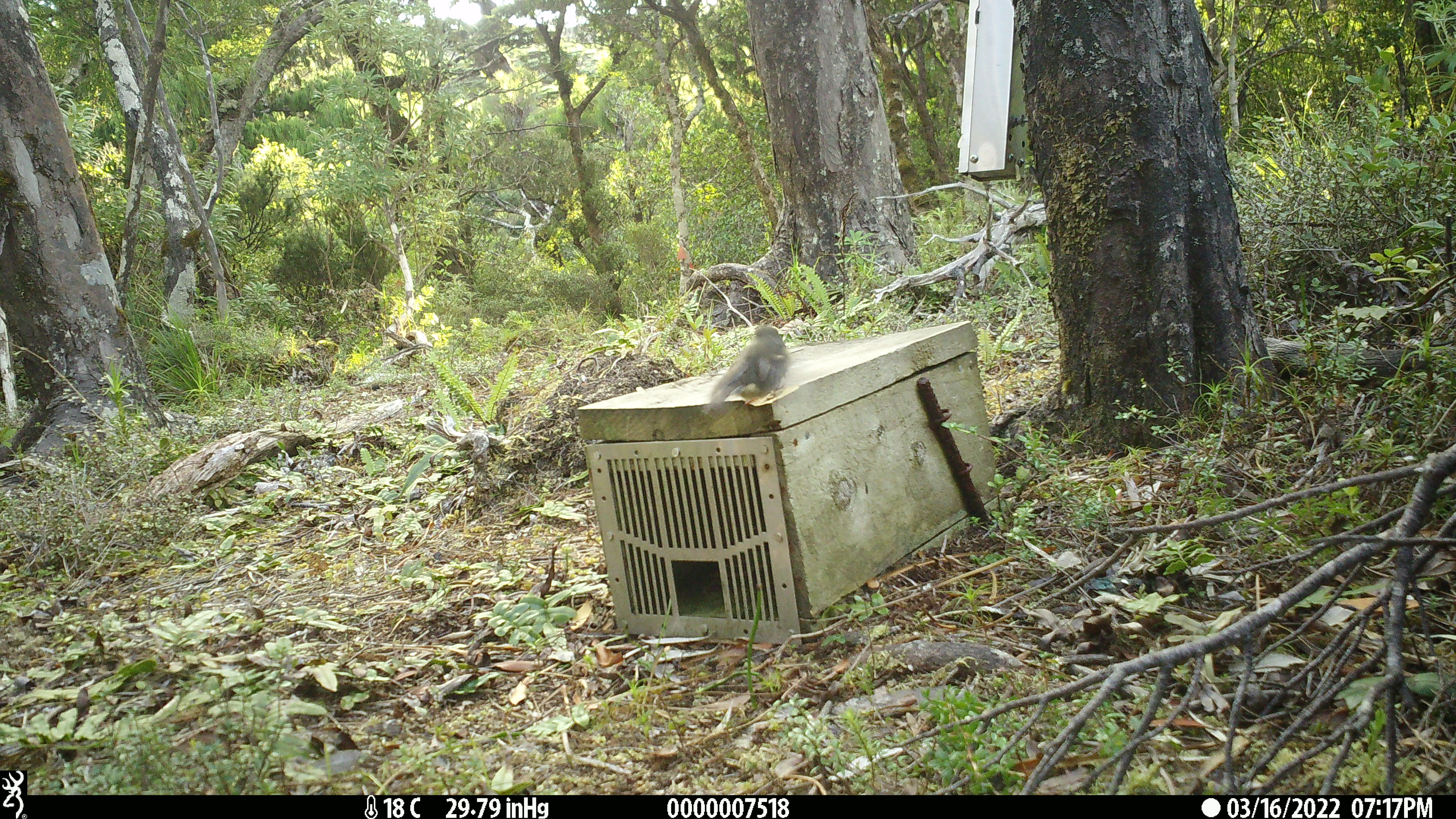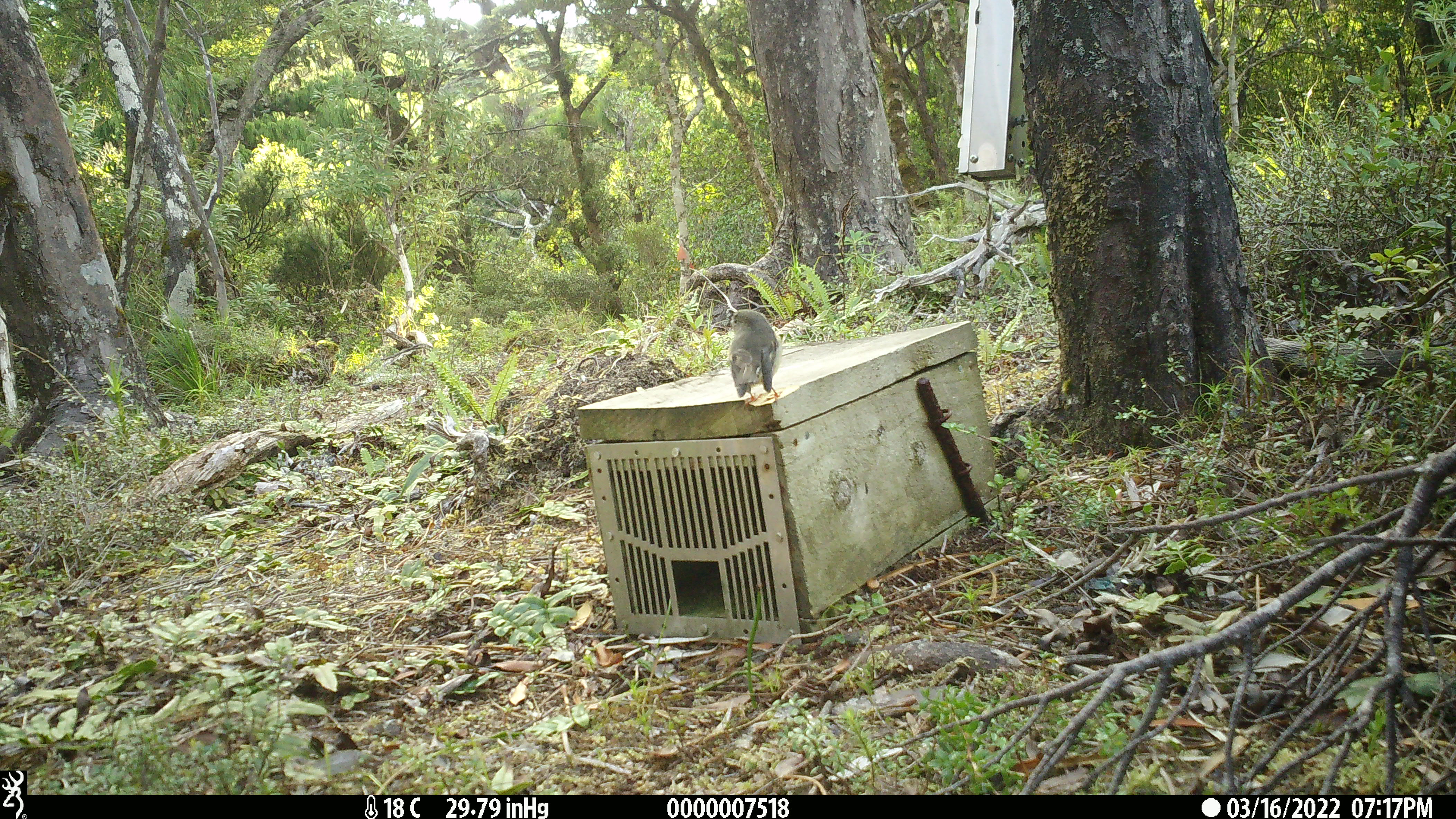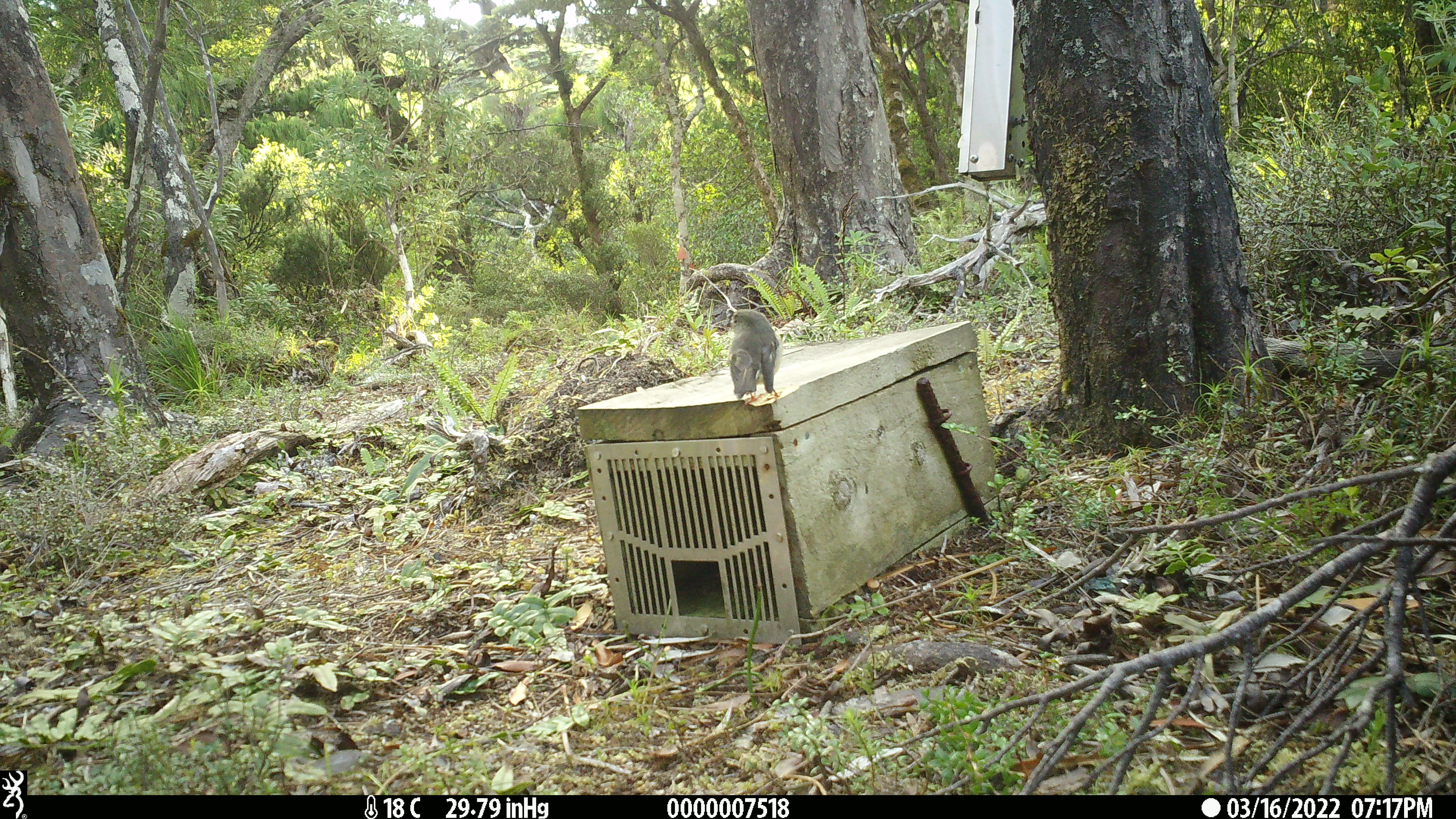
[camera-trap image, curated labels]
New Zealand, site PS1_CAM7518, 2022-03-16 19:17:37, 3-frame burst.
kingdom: Animalia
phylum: Chordata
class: Aves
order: Passeriformes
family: Petroicidae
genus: Petroica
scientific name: Petroica macrocephala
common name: tomtit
Tomtit (Petroica macrocephala).